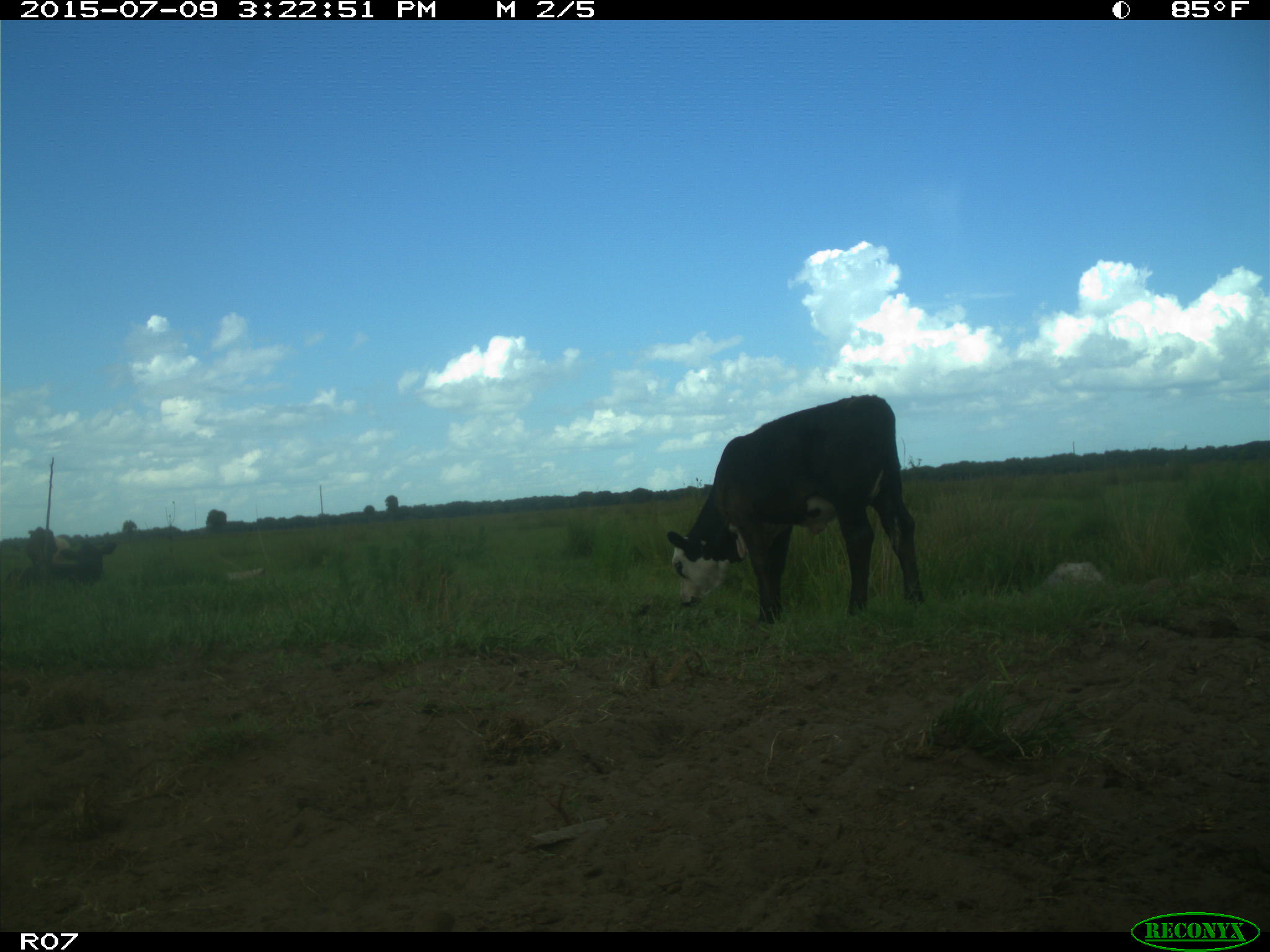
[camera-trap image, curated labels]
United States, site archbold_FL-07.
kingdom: Animalia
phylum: Chordata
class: Mammalia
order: Artiodactyla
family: Bovidae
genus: Bos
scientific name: Bos taurus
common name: domestic cow